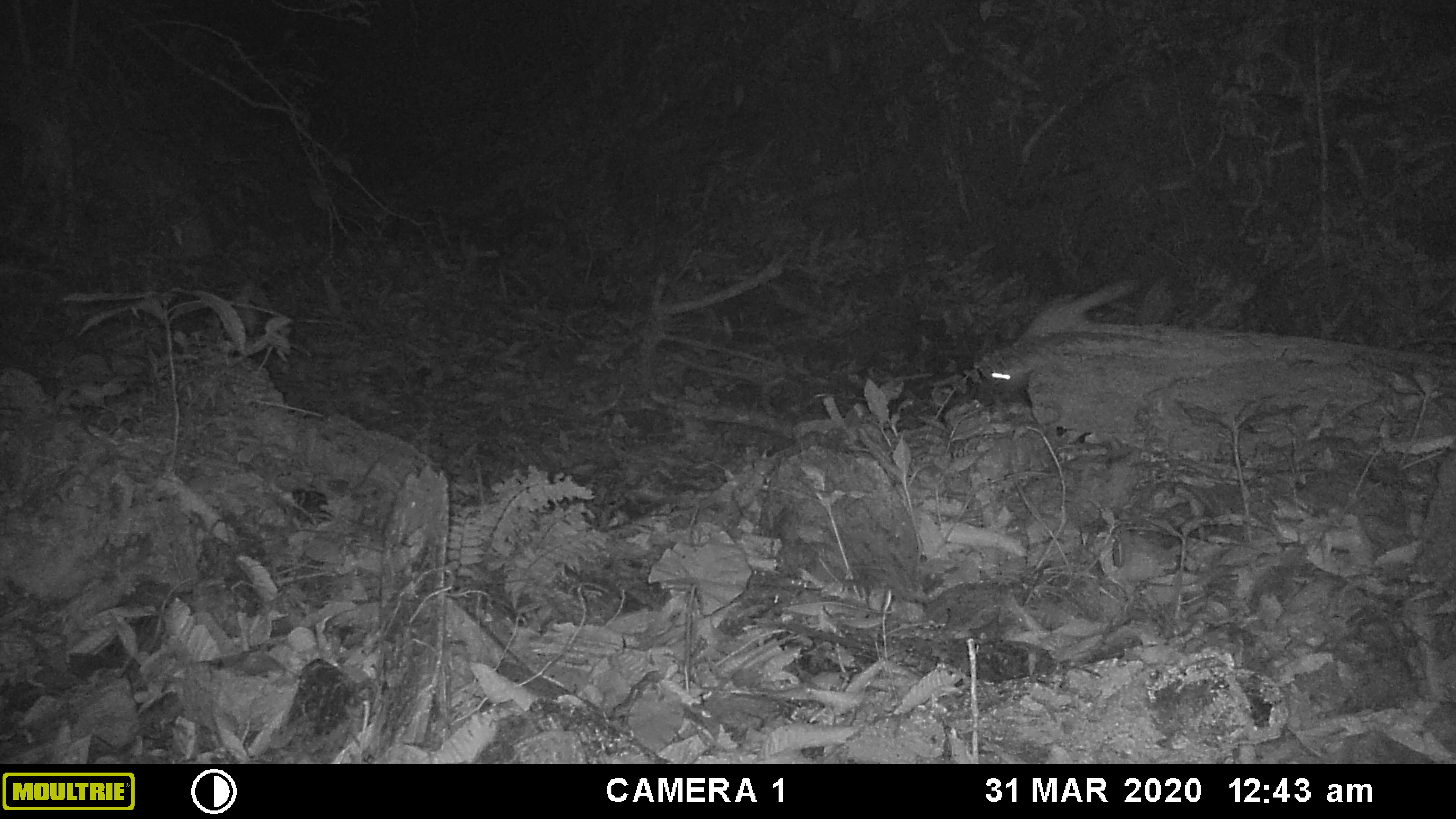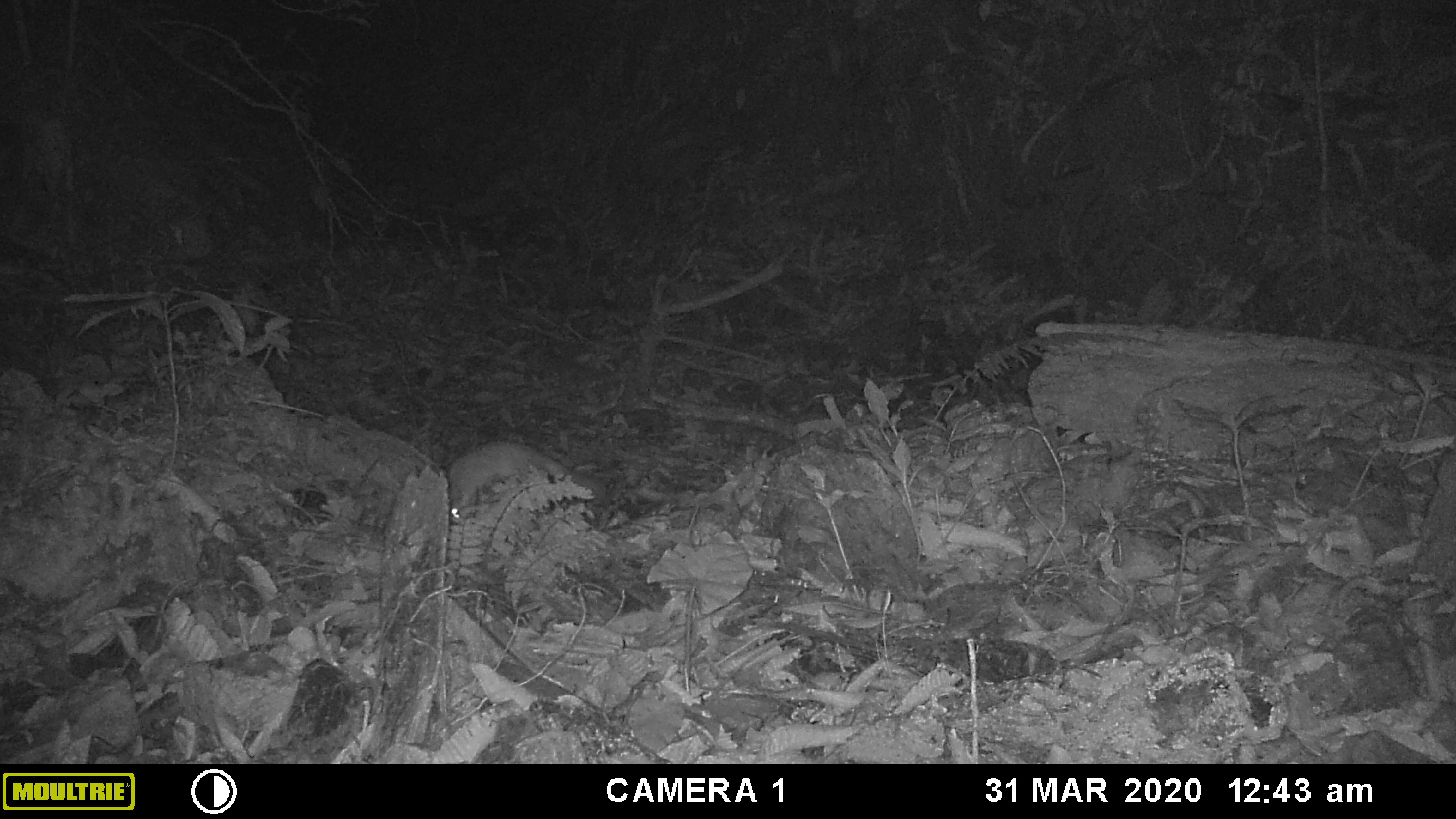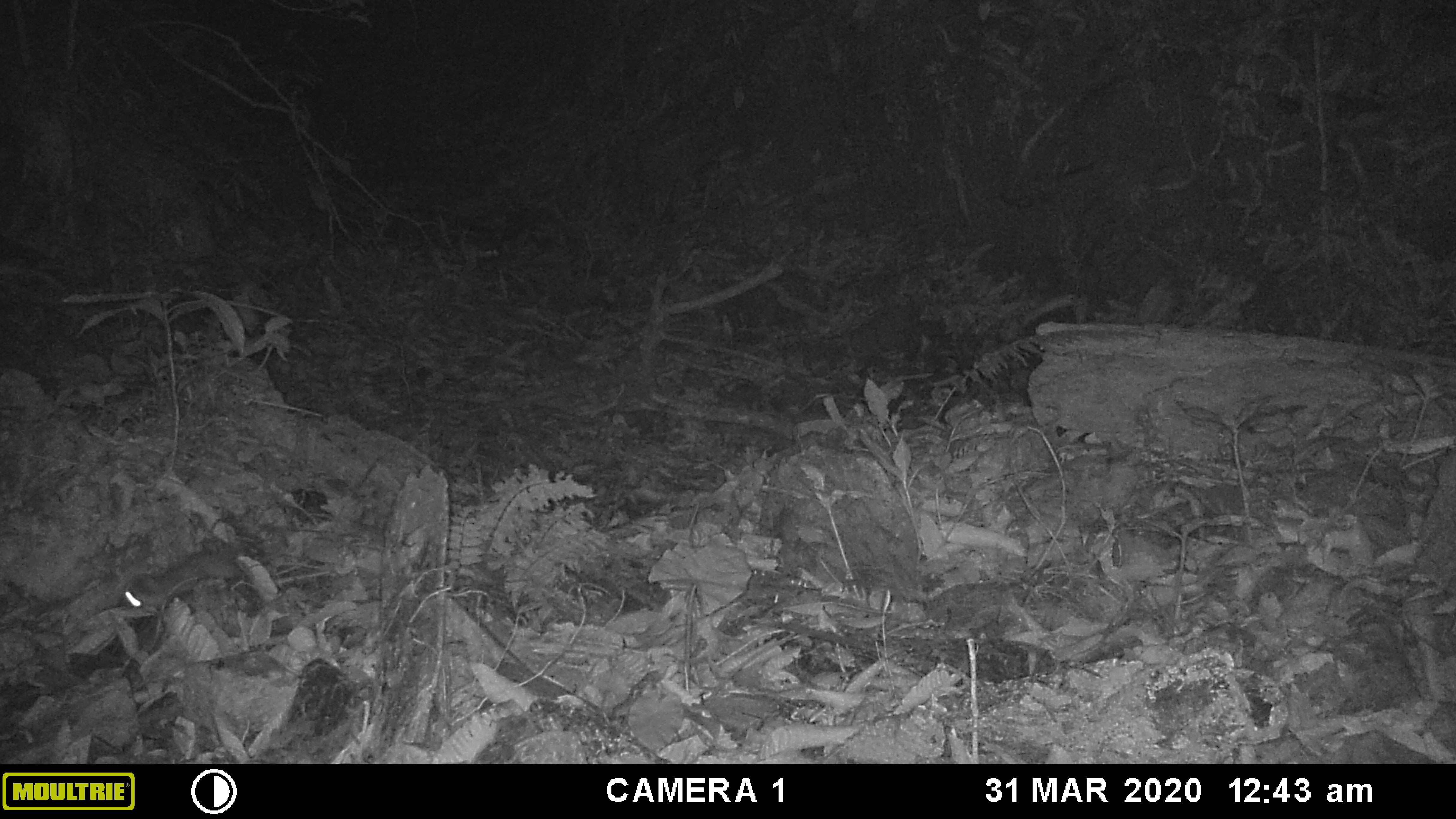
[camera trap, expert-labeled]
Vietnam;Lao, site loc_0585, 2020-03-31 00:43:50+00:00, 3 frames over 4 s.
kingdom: Animalia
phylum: Chordata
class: Mammalia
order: Carnivora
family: Mustelidae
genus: Melogale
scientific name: Melogale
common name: ferret badger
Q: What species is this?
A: Ferret badger (Melogale).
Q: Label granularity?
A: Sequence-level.